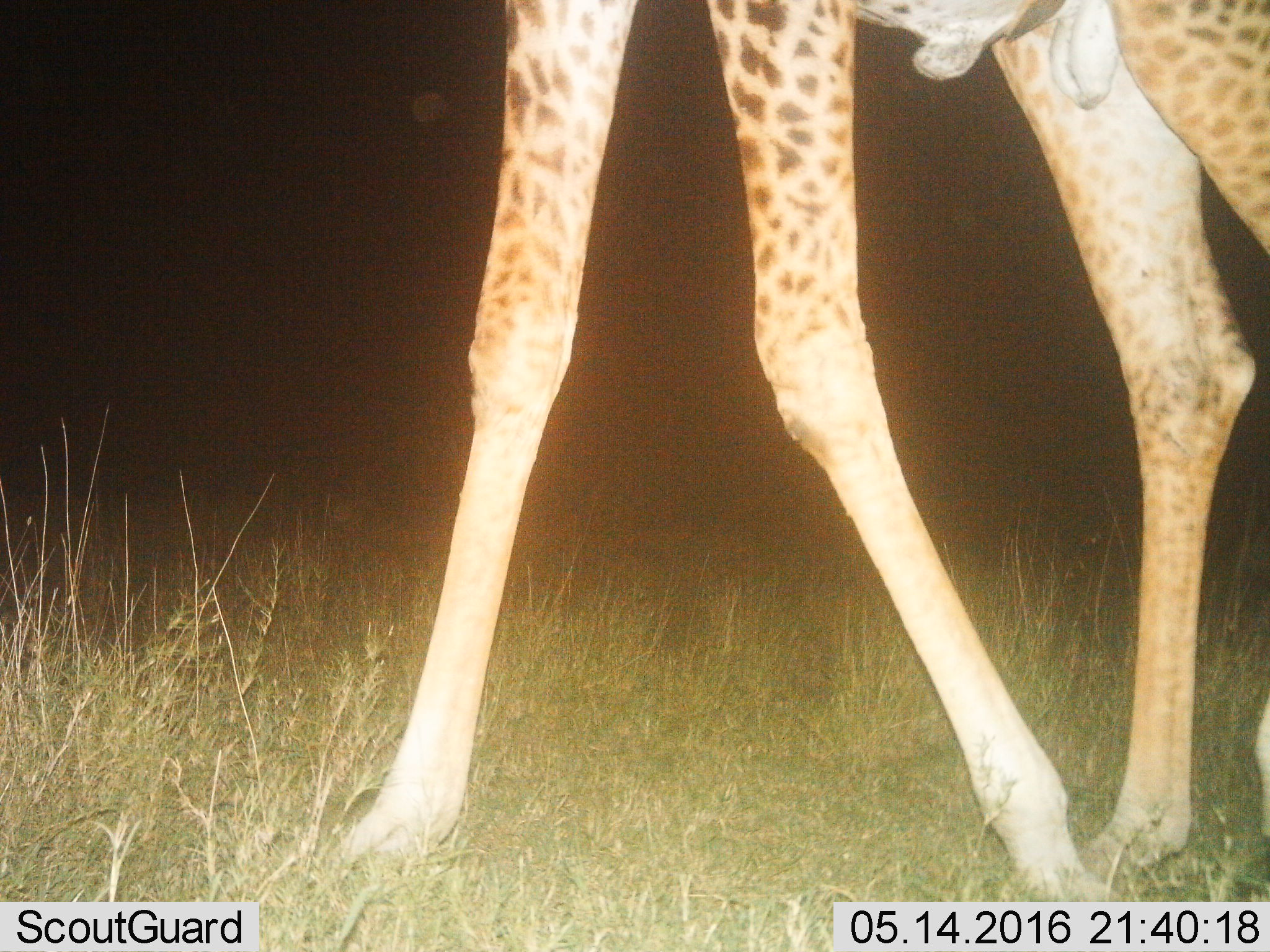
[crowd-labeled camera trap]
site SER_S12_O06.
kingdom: Animalia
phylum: Chordata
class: Mammalia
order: Artiodactyla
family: Giraffidae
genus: Giraffa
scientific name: Giraffa camelopardalis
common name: giraffe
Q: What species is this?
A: Giraffe (Giraffa camelopardalis).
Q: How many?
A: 1.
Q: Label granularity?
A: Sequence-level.